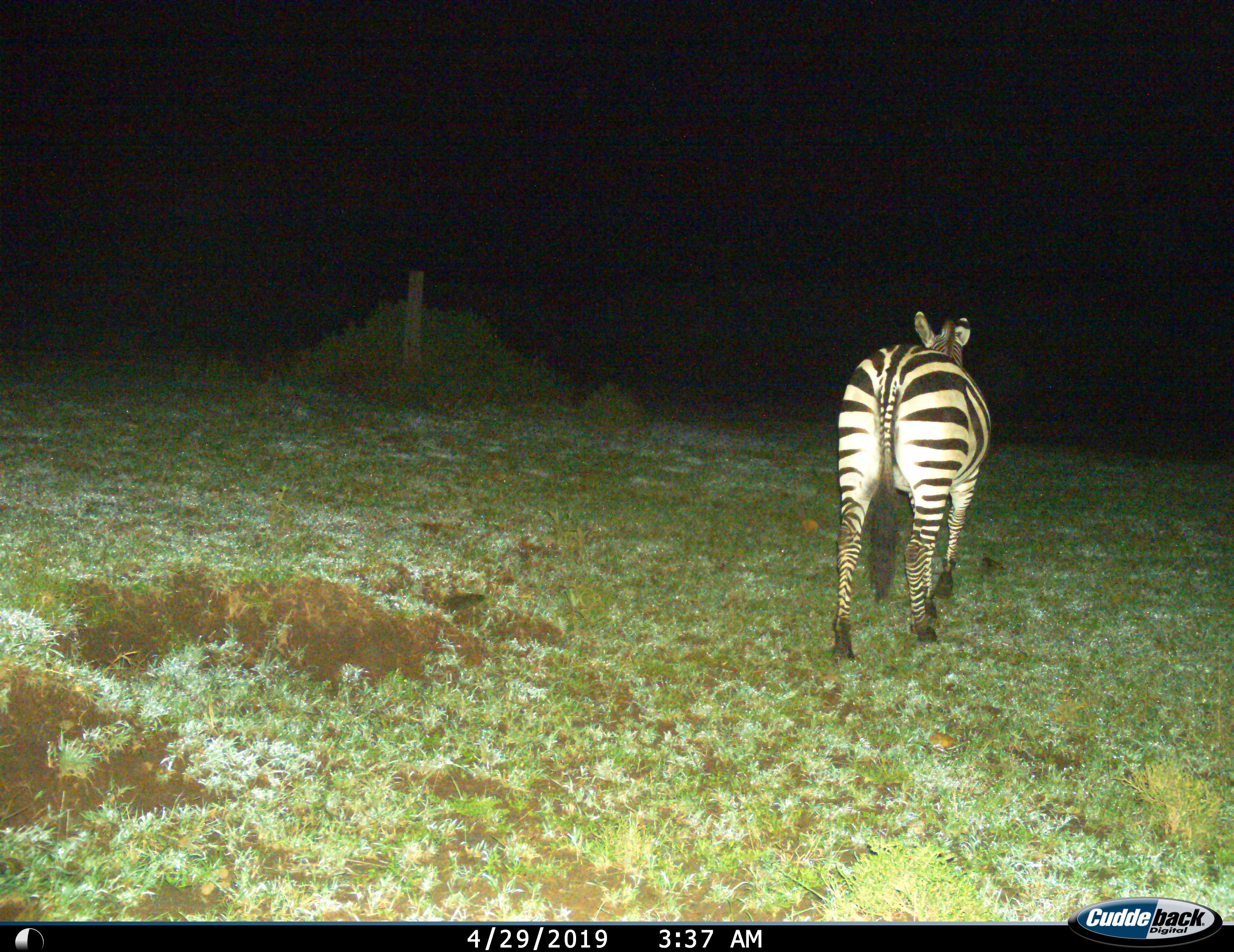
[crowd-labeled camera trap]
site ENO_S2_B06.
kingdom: Animalia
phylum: Chordata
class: Mammalia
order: Perissodactyla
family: Equidae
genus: Equus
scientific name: Equus quagga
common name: plains zebra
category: zebraplains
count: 1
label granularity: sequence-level